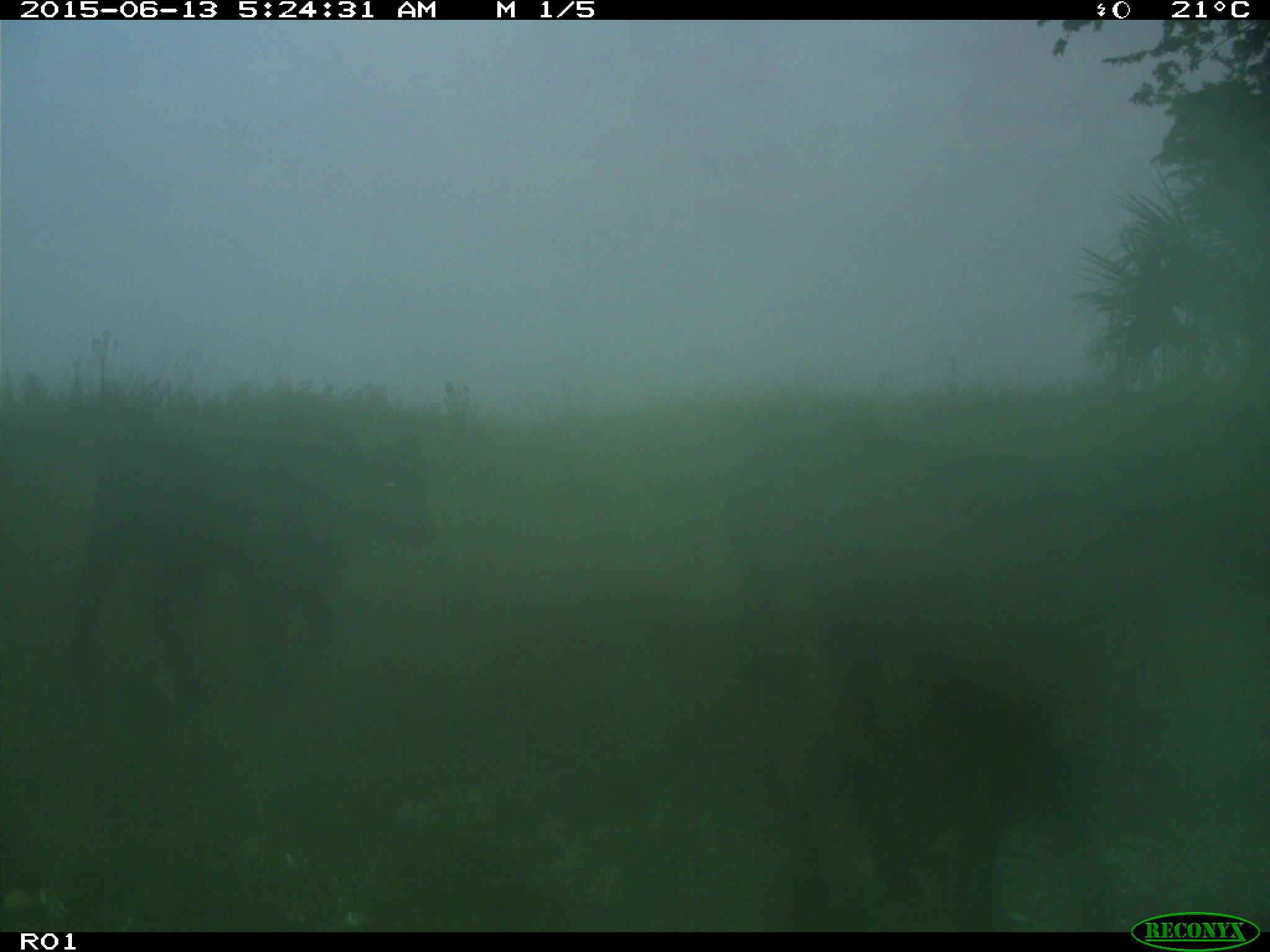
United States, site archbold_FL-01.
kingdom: Animalia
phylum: Chordata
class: Mammalia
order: Artiodactyla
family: Bovidae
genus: Bos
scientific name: Bos taurus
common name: domestic cow